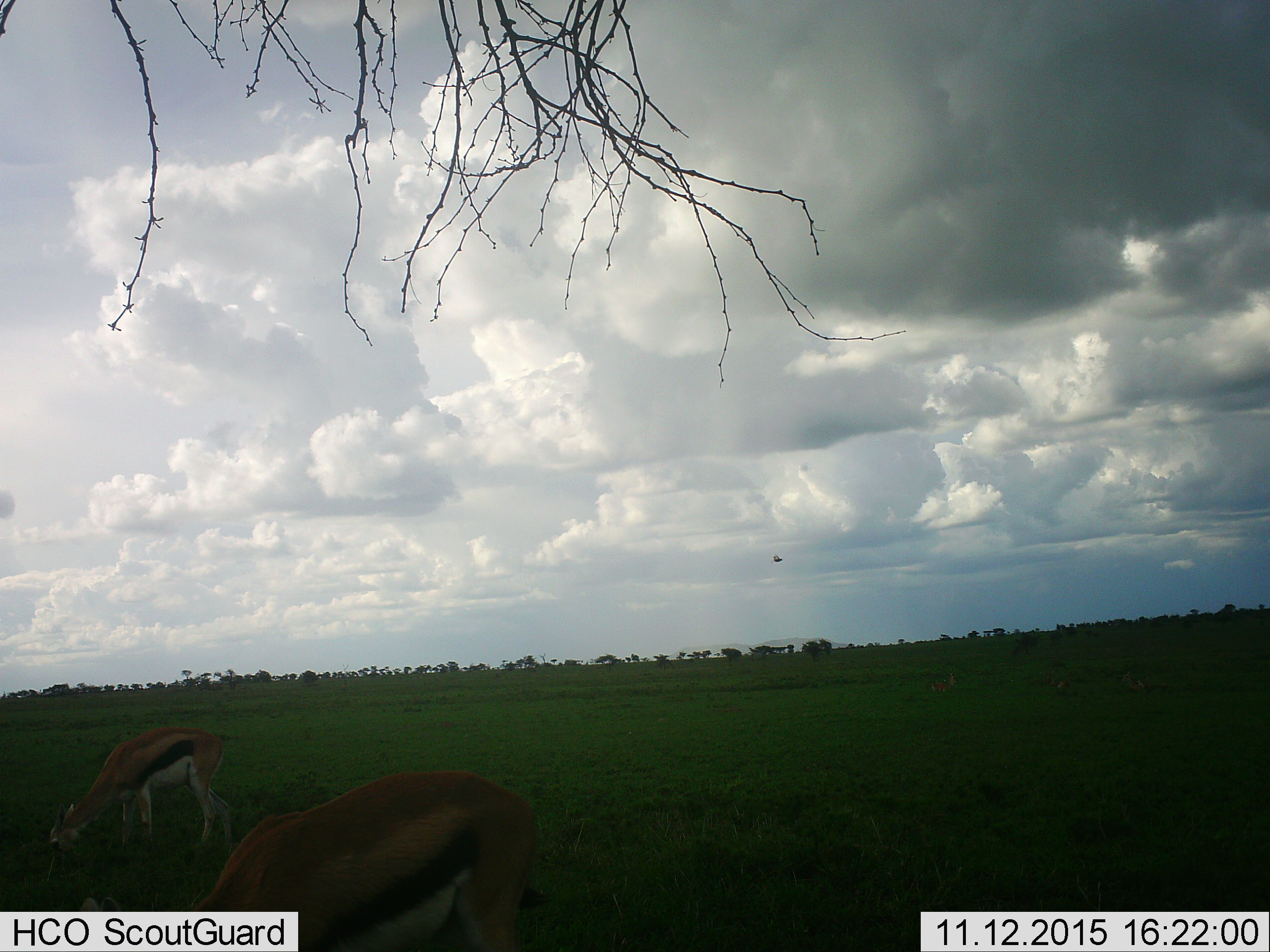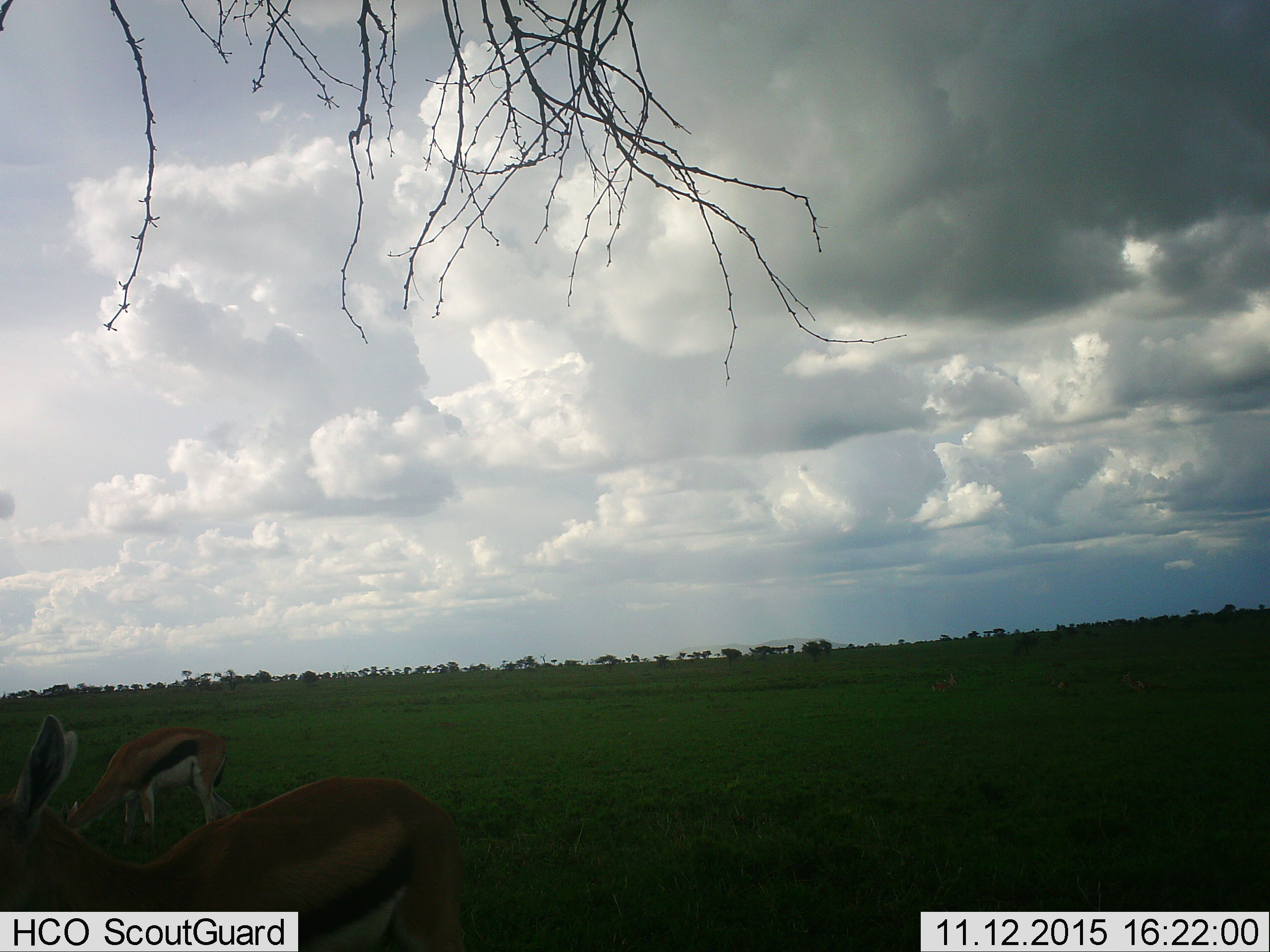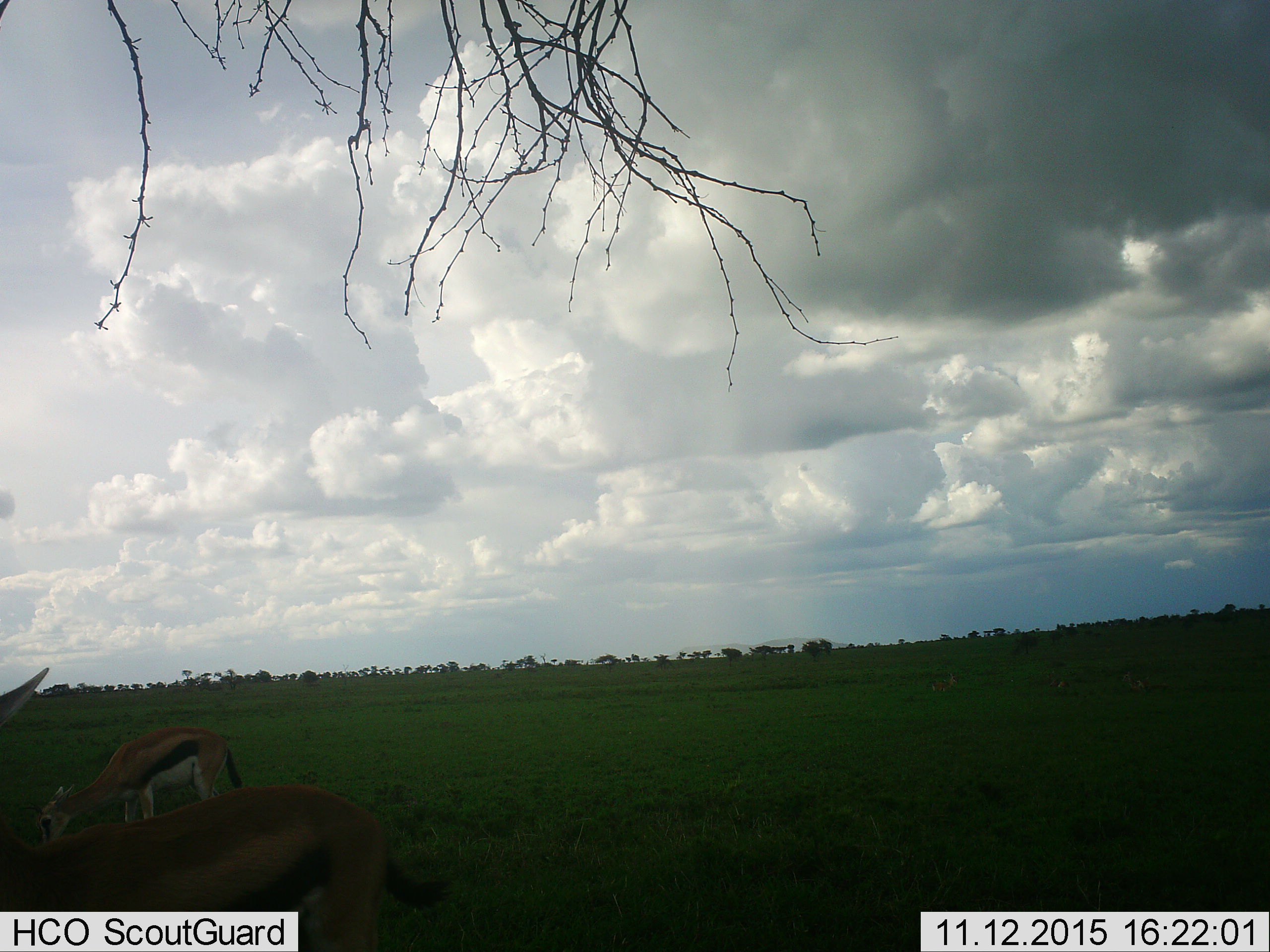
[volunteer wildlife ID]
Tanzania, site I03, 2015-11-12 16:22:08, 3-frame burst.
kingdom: Animalia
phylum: Chordata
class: Mammalia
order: Artiodactyla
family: Bovidae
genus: Eudorcas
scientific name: Eudorcas thomsonii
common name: thomson's gazelle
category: gazellethomsons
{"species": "gazellethomsons (thomson's gazelle) (Eudorcas thomsonii)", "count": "2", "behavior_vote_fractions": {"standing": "20%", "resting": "10%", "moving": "40%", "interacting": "0%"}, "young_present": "0%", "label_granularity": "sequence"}